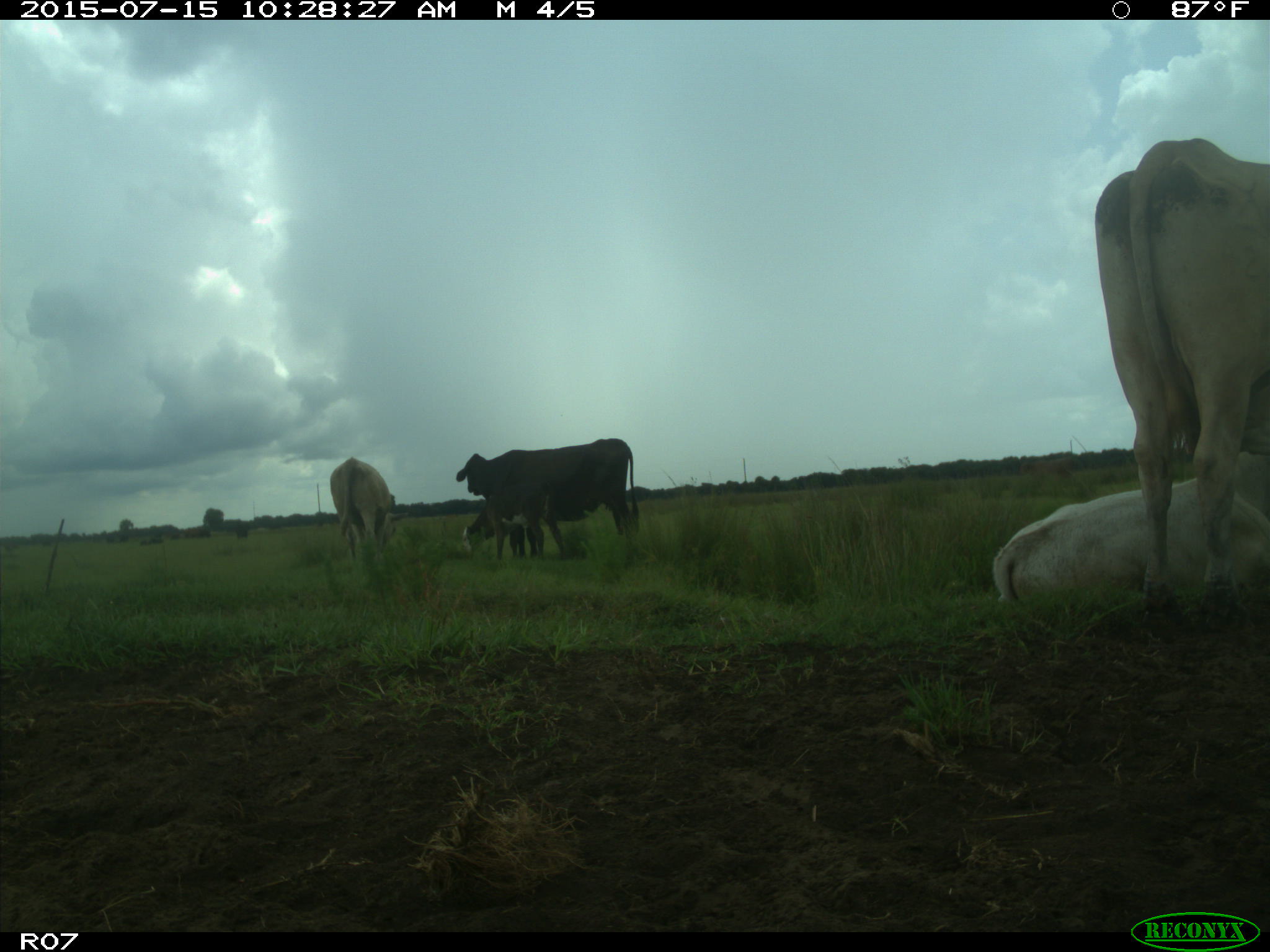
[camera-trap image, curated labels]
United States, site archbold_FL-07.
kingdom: Animalia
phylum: Chordata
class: Mammalia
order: Artiodactyla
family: Bovidae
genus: Bos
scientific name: Bos taurus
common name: domestic cow